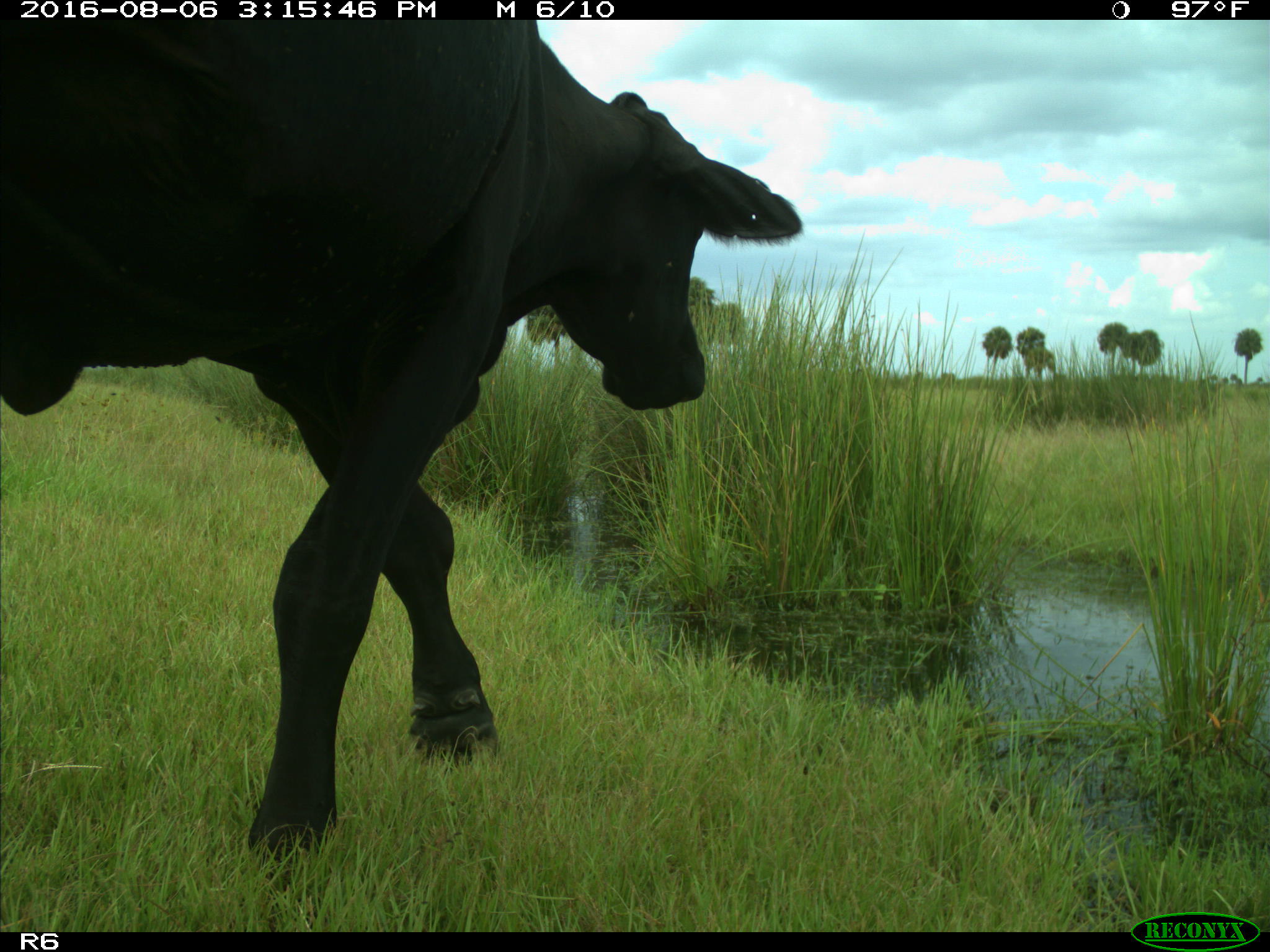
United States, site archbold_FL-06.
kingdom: Animalia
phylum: Chordata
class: Mammalia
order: Artiodactyla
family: Bovidae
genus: Bos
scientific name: Bos taurus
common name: domestic cow